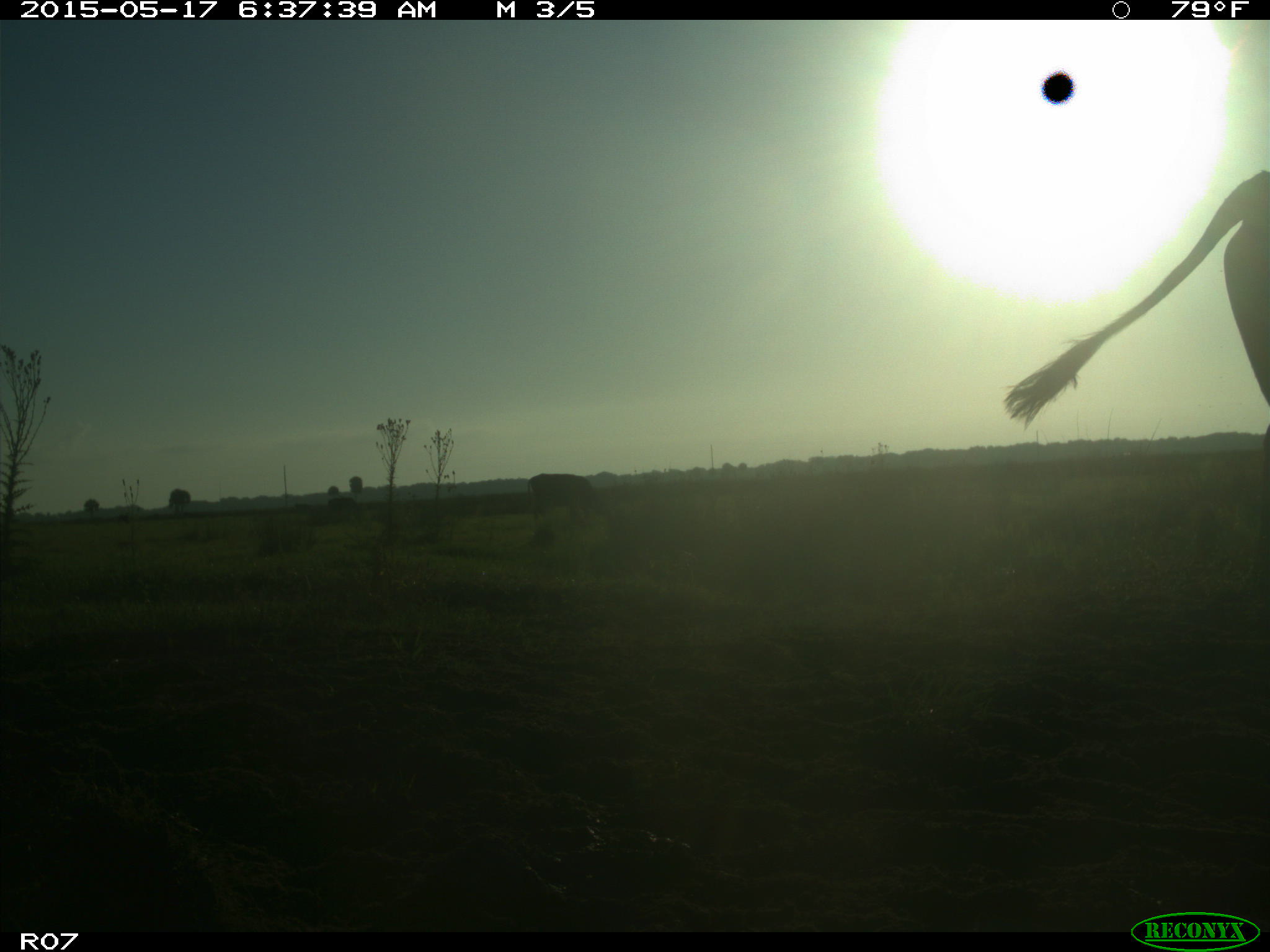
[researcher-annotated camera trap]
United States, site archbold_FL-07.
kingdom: Animalia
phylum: Chordata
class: Mammalia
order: Artiodactyla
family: Bovidae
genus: Bos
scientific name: Bos taurus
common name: domestic cow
Bos taurus (domestic cow).